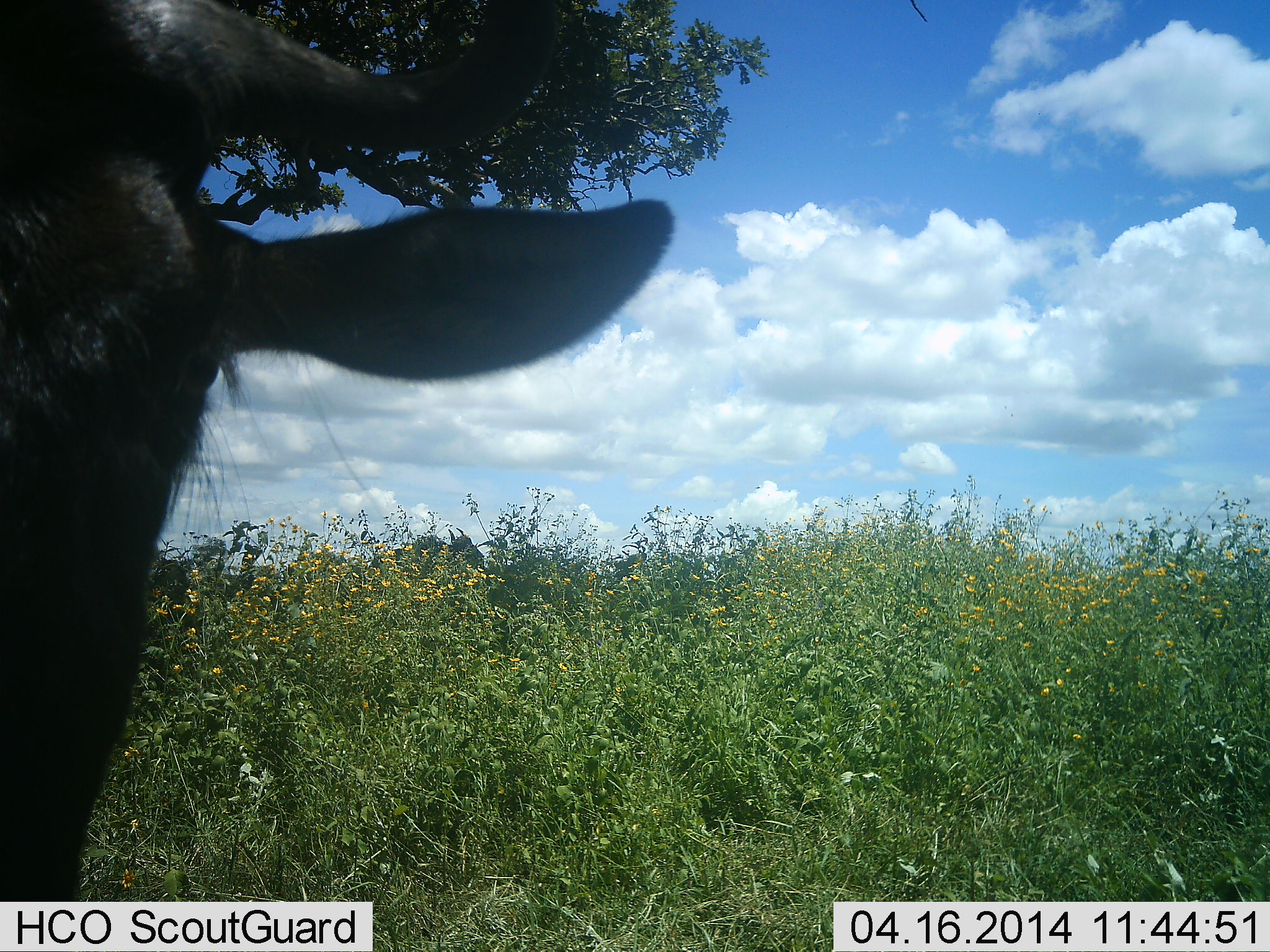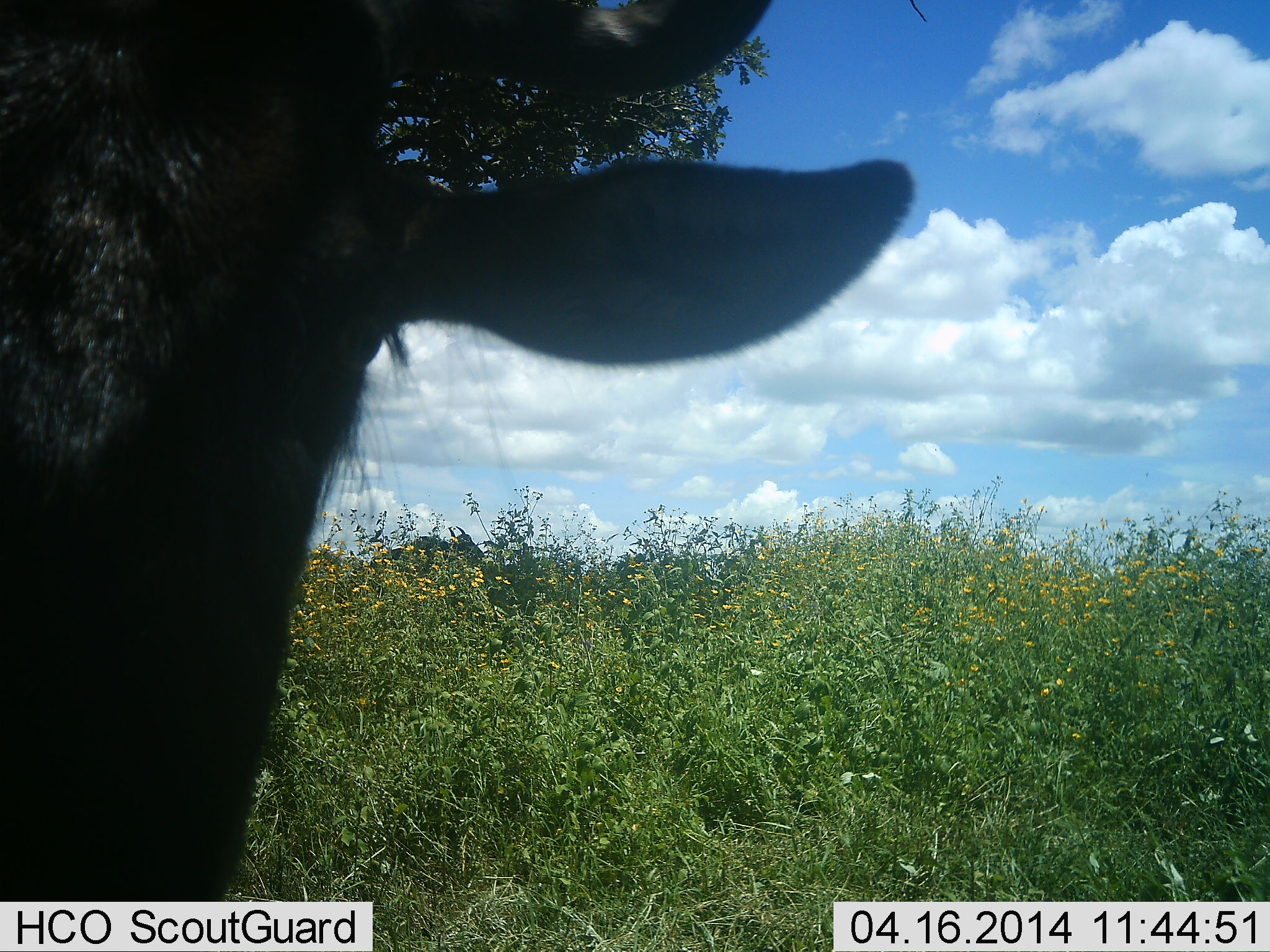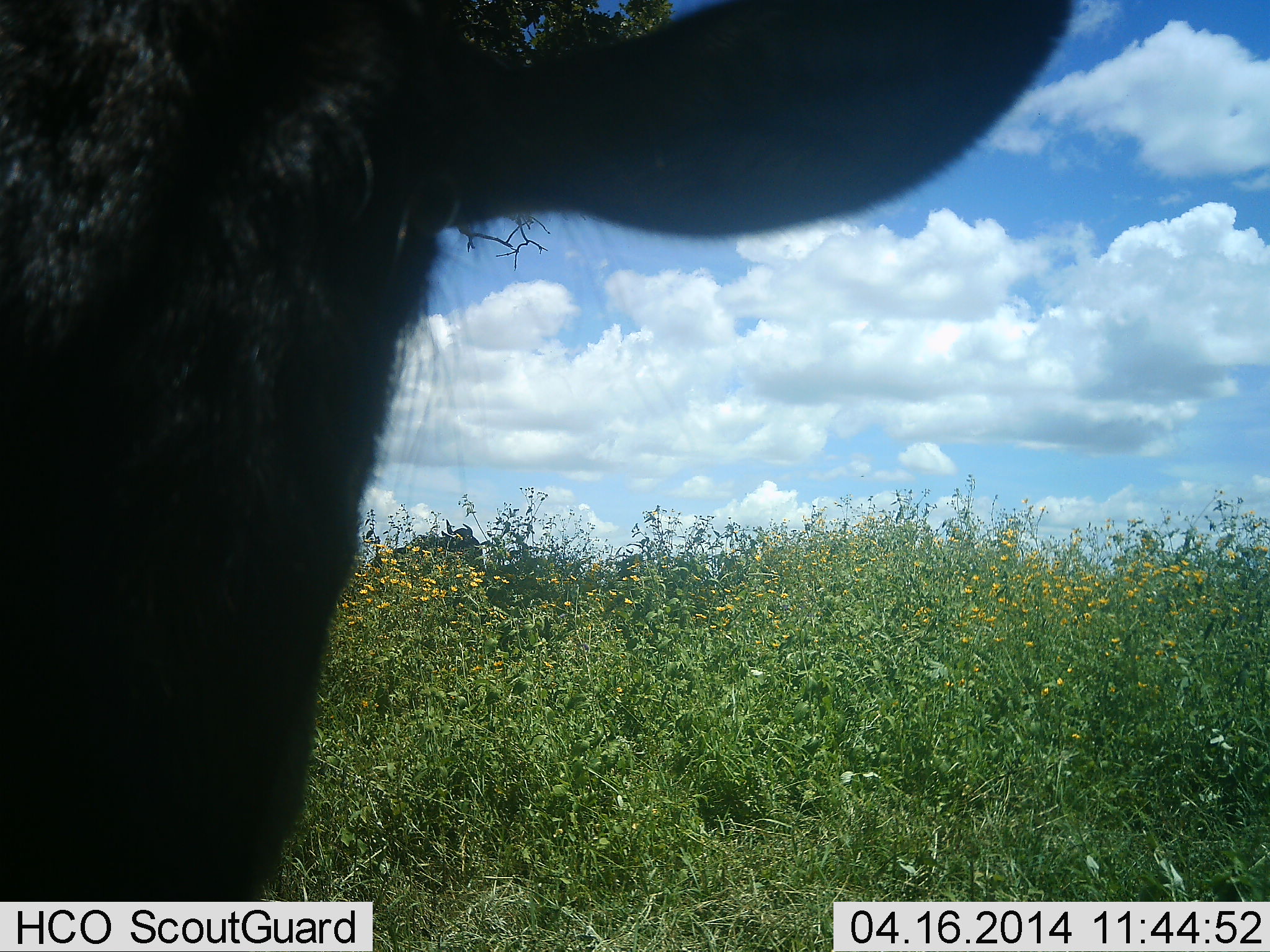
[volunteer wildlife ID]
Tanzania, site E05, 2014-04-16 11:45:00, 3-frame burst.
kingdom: Animalia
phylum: Chordata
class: Mammalia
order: Artiodactyla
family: Bovidae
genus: Connochaetes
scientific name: Connochaetes taurinus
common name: blue wildebeest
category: wildebeest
Wildebeest (blue wildebeest) (Connochaetes taurinus), count 1. Behavior (volunteer vote fractions): standing 40%, resting 0%, moving 20%, interacting 40%. Young present (vote fraction): 0%. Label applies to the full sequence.